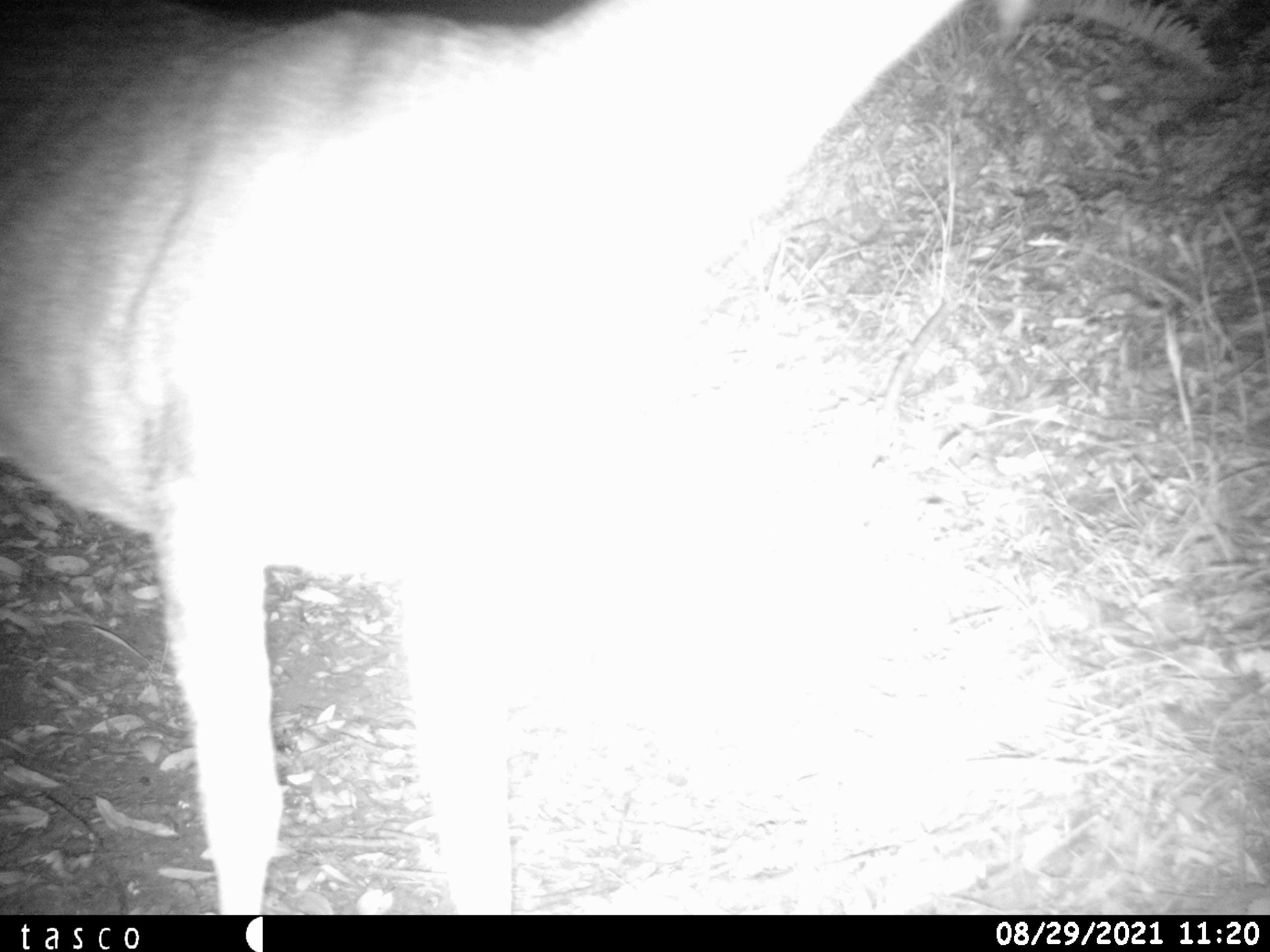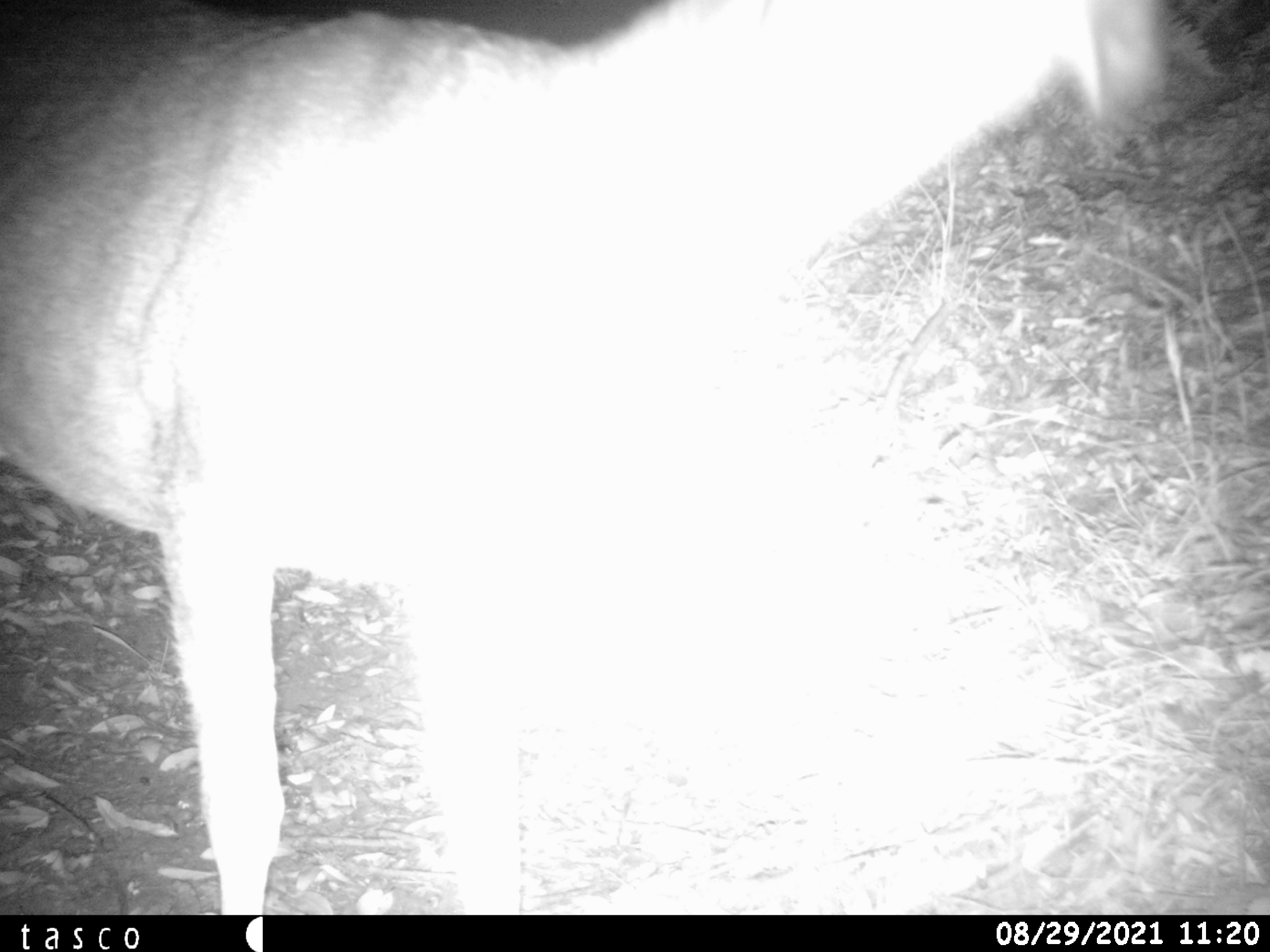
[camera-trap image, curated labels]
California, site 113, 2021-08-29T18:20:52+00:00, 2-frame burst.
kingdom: Animalia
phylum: Chordata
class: Mammalia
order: Artiodactyla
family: Cervidae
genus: Odocoileus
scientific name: Odocoileus hemionus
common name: mule deer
Mule deer (Odocoileus hemionus).